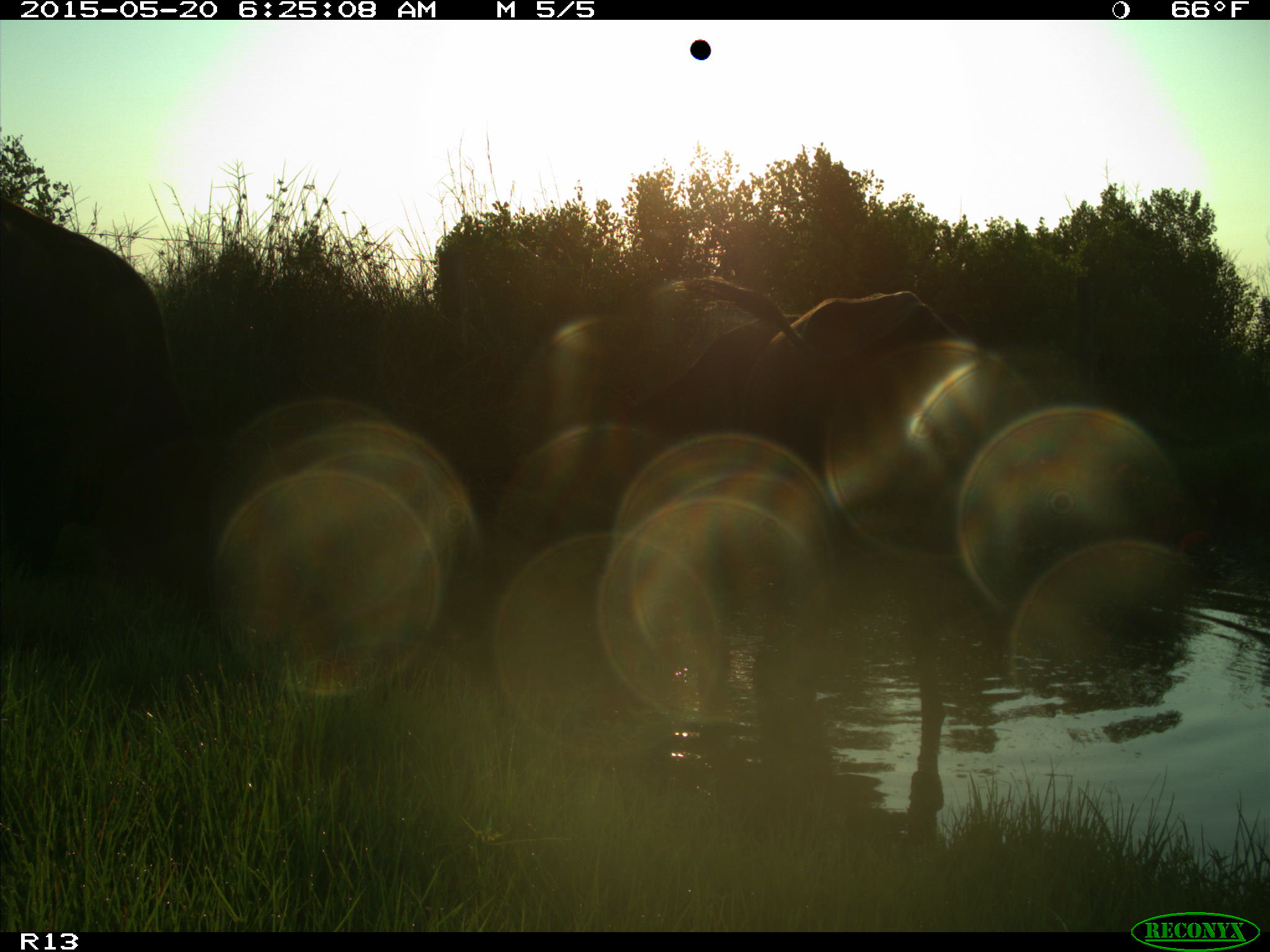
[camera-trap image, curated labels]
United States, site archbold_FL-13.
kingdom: Animalia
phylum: Chordata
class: Mammalia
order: Artiodactyla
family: Bovidae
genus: Bos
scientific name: Bos taurus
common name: domestic cow